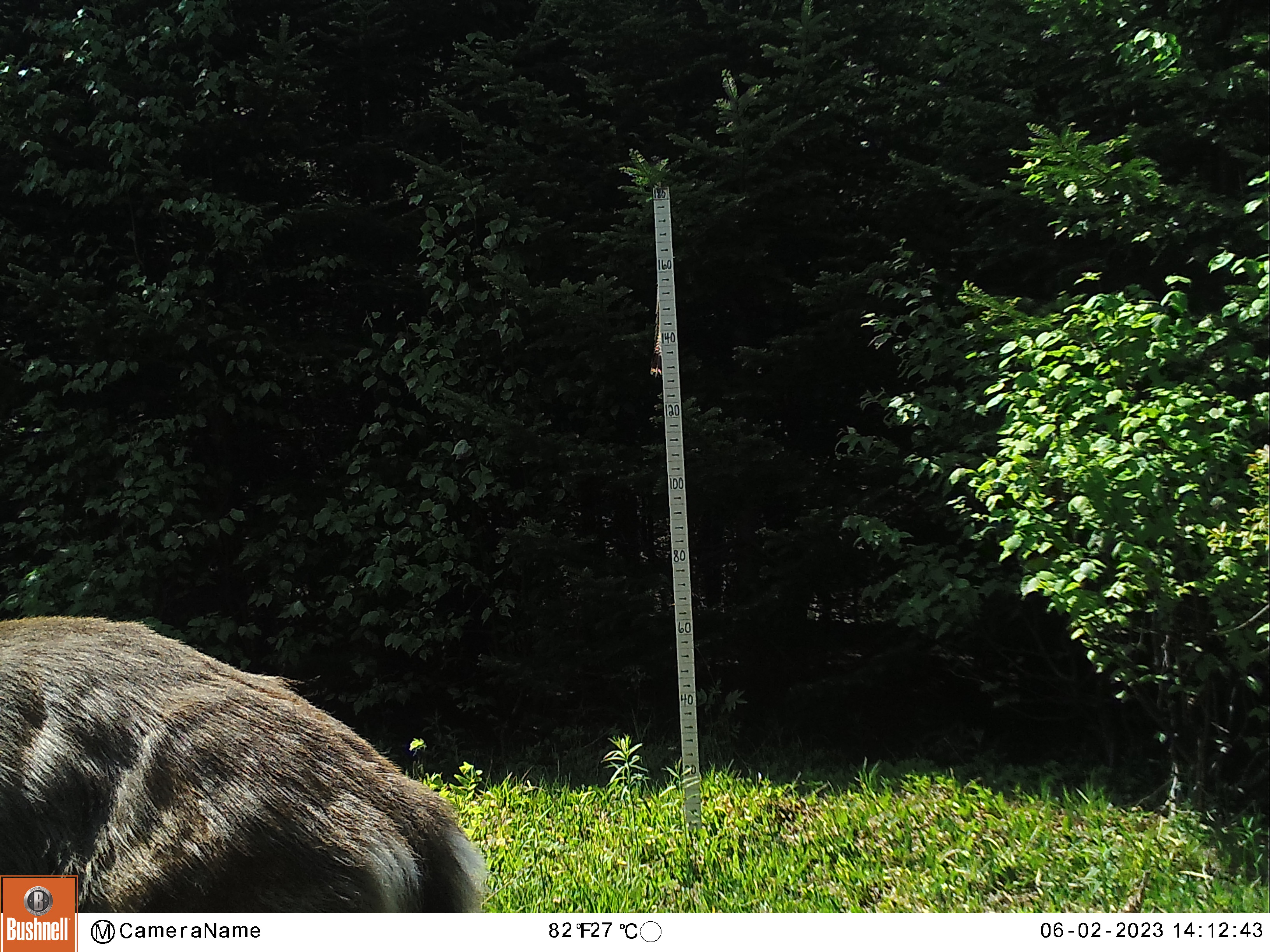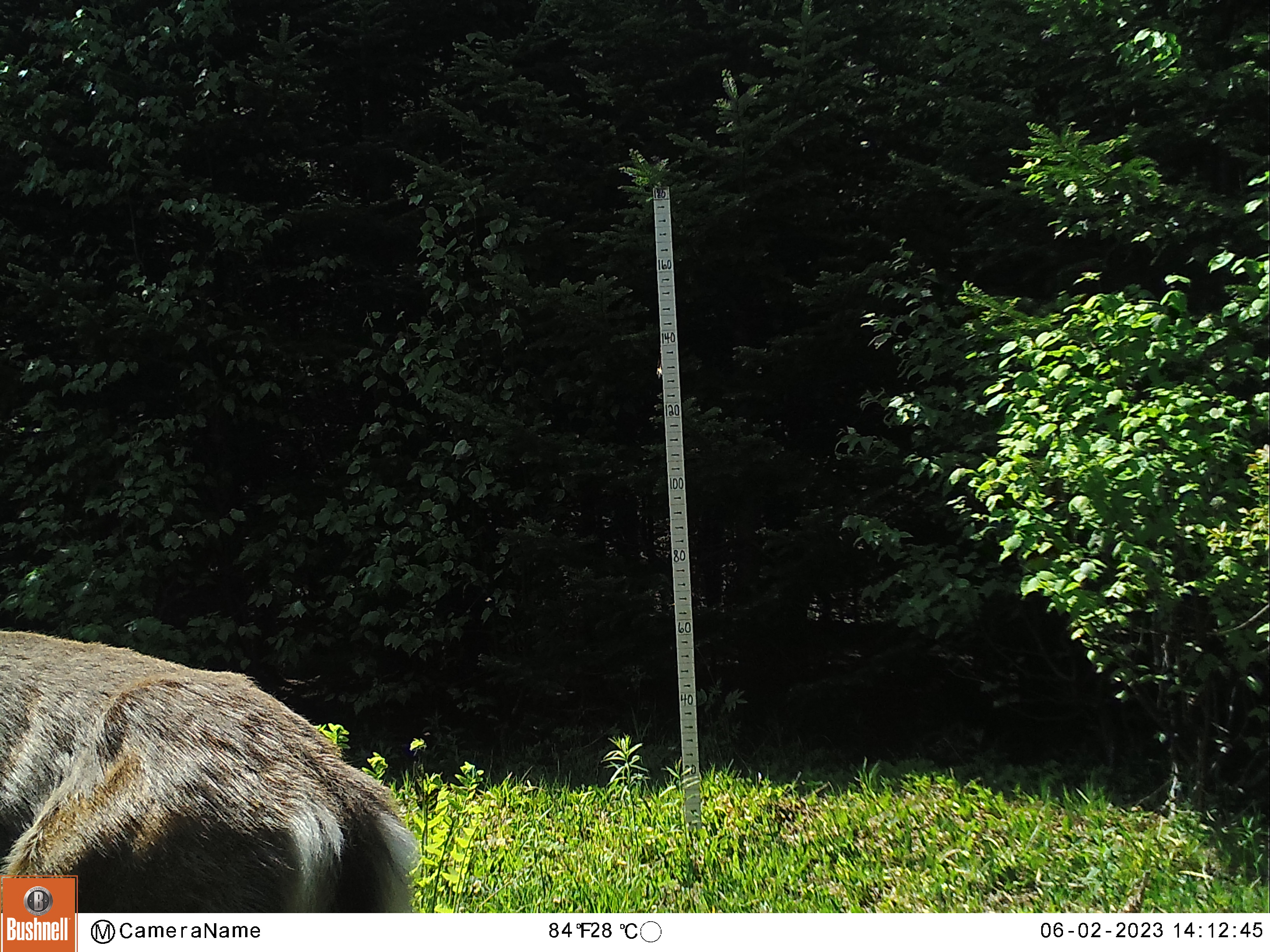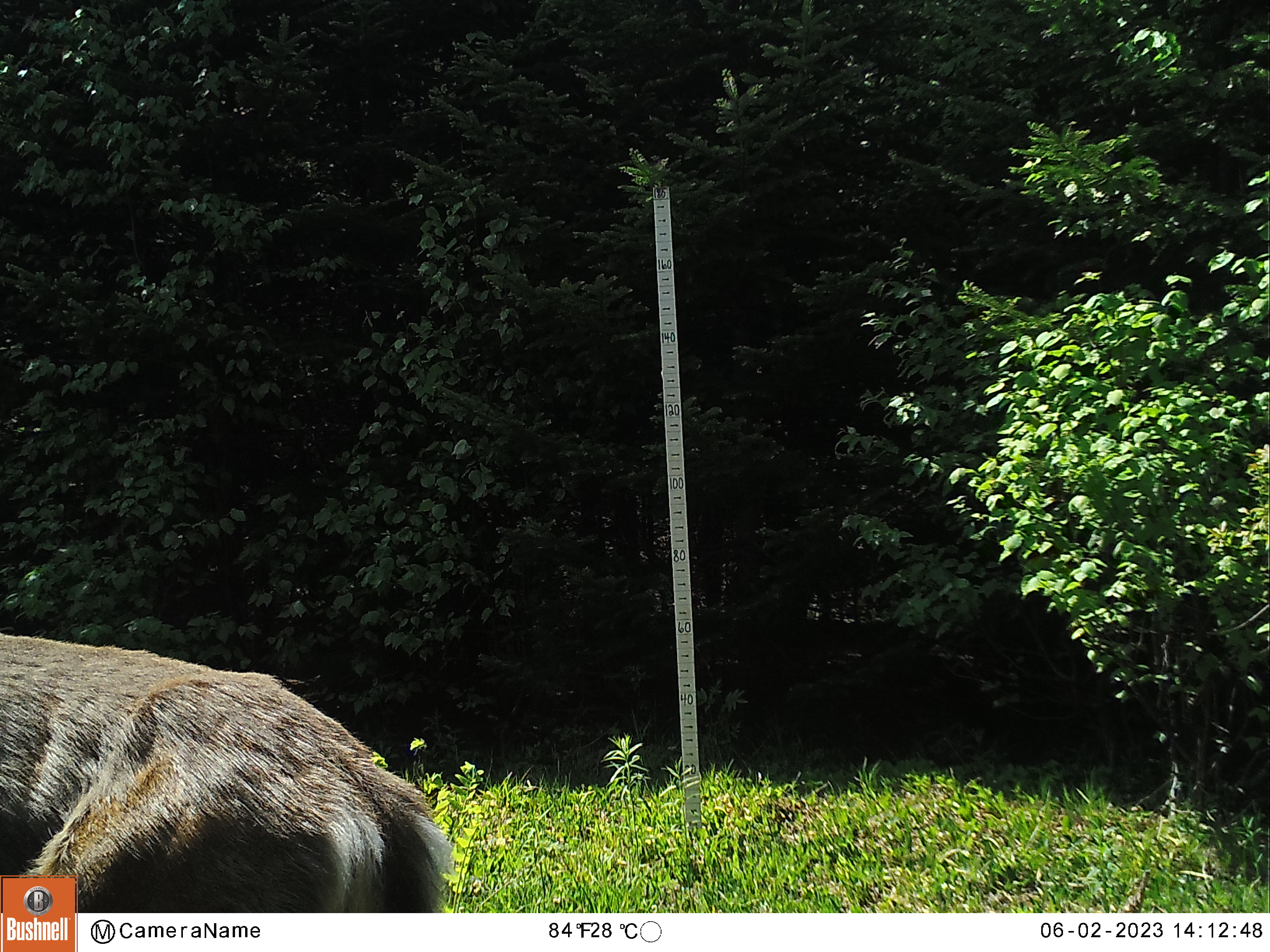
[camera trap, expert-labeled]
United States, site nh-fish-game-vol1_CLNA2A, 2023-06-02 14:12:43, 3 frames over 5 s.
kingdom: Animalia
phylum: Chordata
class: Mammalia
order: Artiodactyla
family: Cervidae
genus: Odocoileus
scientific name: Odocoileus virginianus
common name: white-tailed deer